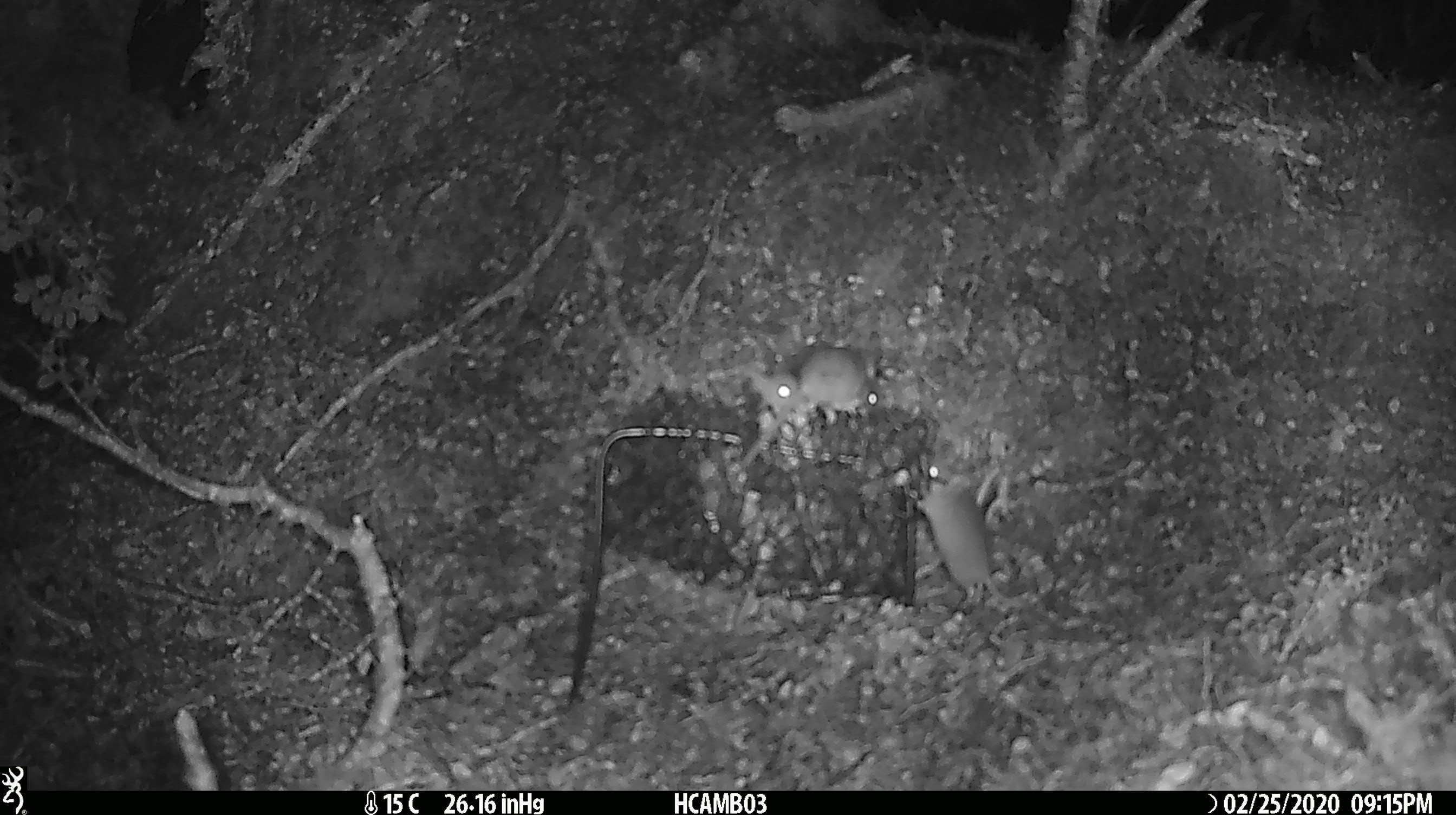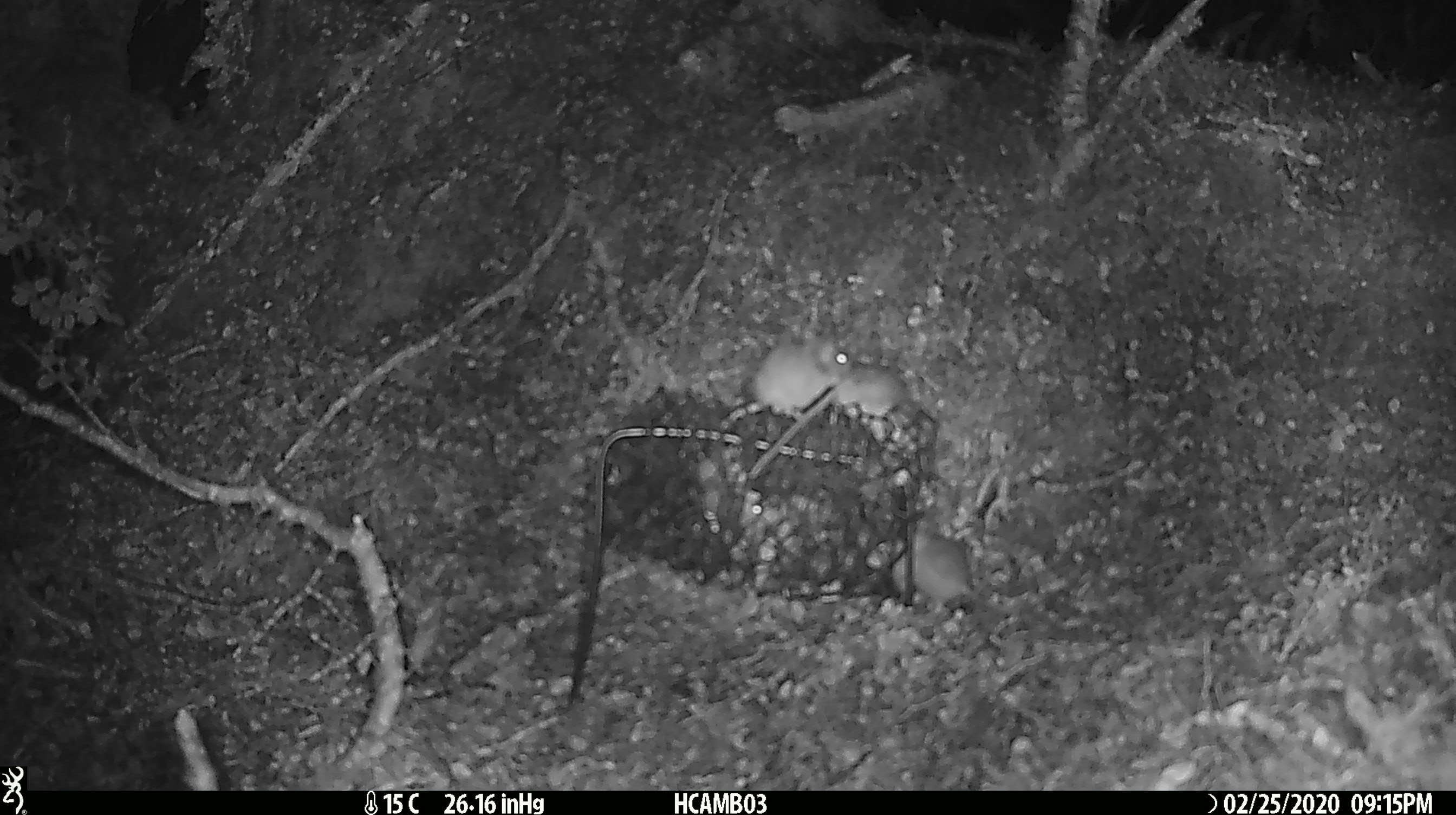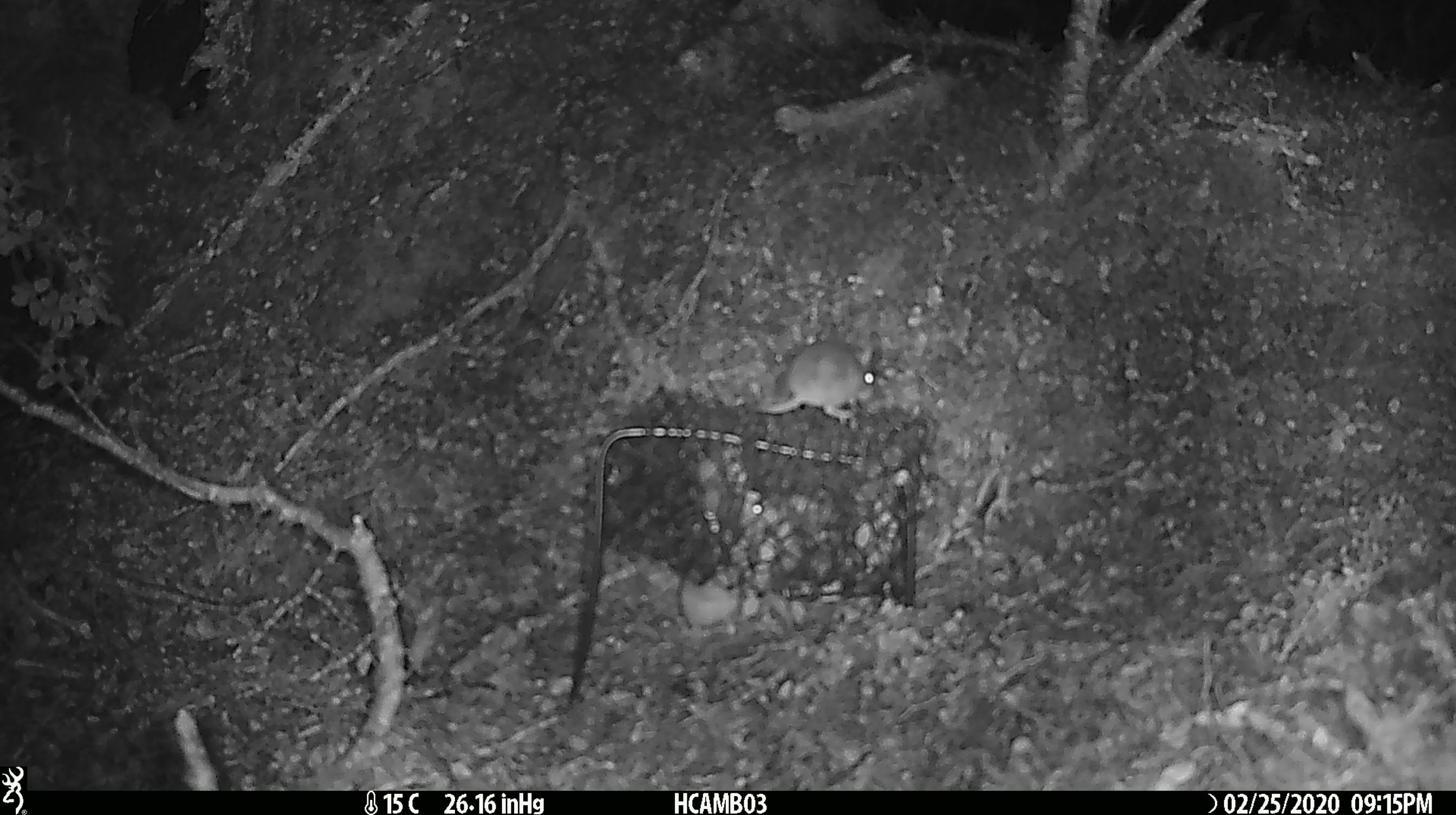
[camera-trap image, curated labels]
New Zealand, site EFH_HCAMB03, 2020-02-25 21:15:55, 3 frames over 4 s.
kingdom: Animalia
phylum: Chordata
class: Mammalia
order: Rodentia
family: Muridae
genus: Mus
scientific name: Mus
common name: mouse